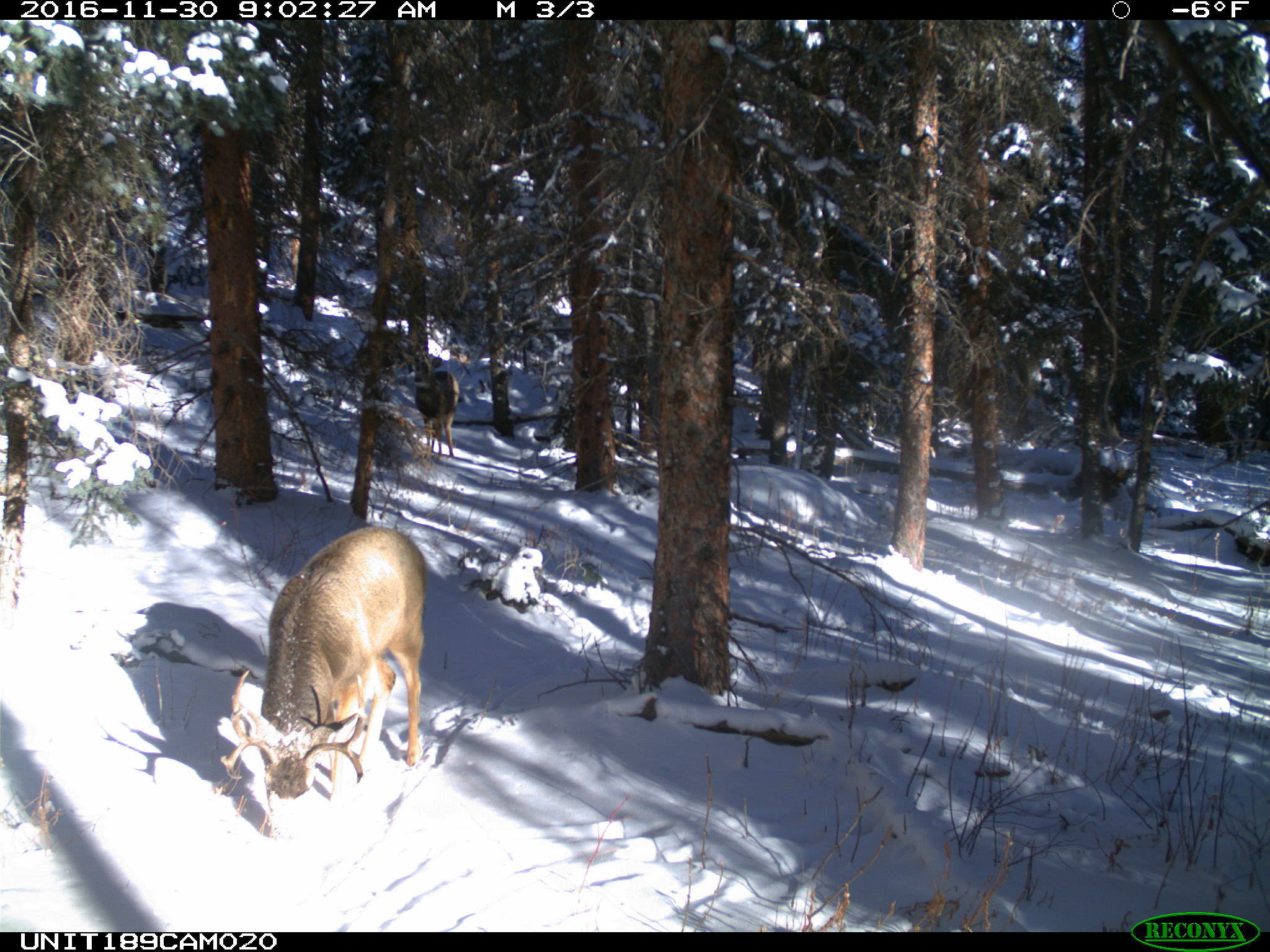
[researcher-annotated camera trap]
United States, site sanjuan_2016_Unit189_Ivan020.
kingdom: Animalia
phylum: Chordata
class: Mammalia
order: Artiodactyla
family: Cervidae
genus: Odocoileus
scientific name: Odocoileus hemionus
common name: mule deer